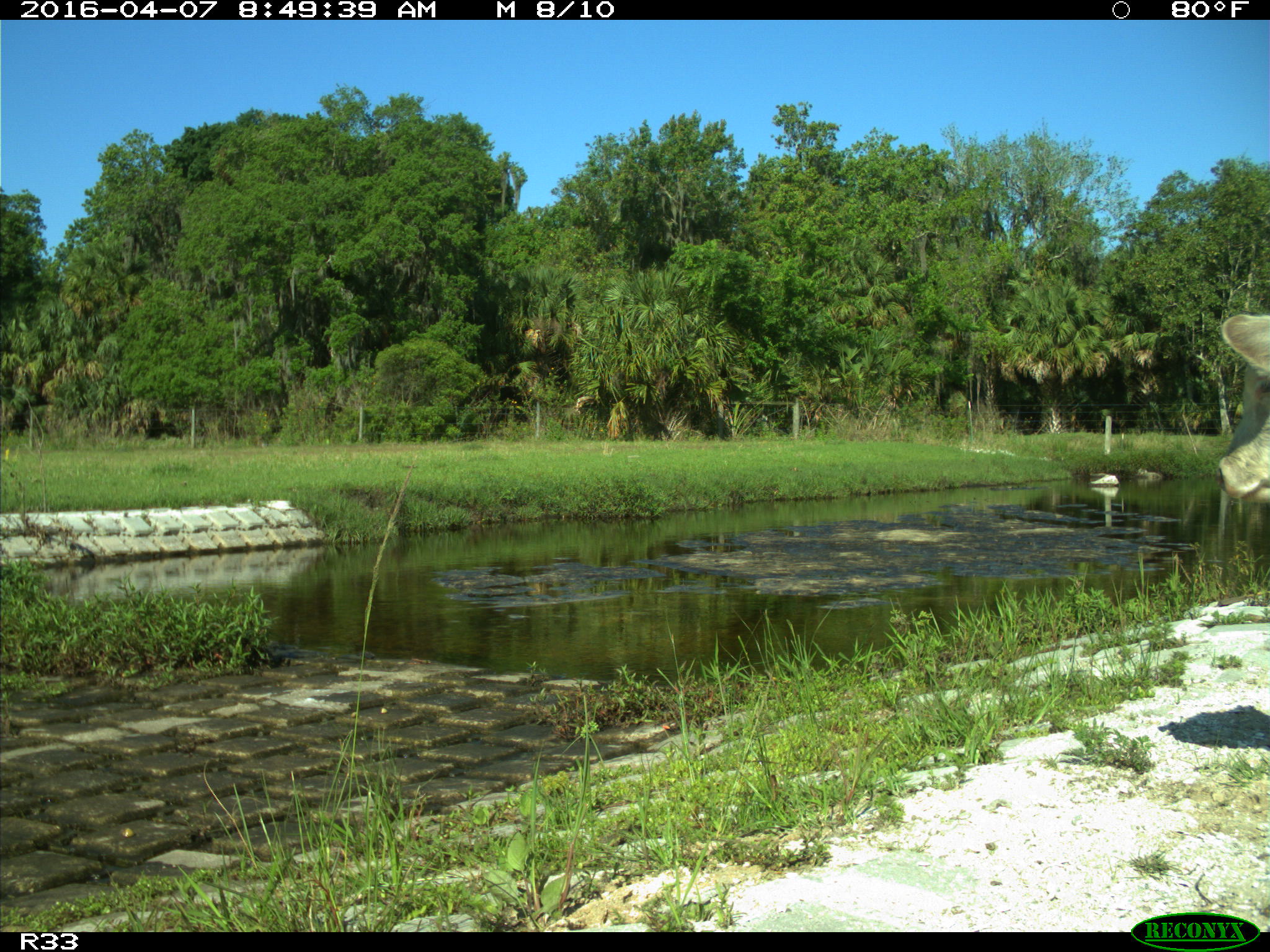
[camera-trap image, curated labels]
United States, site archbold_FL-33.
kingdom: Animalia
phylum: Chordata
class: Mammalia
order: Artiodactyla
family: Bovidae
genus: Bos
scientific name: Bos taurus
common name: domestic cow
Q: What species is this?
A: Bos taurus (domestic cow).